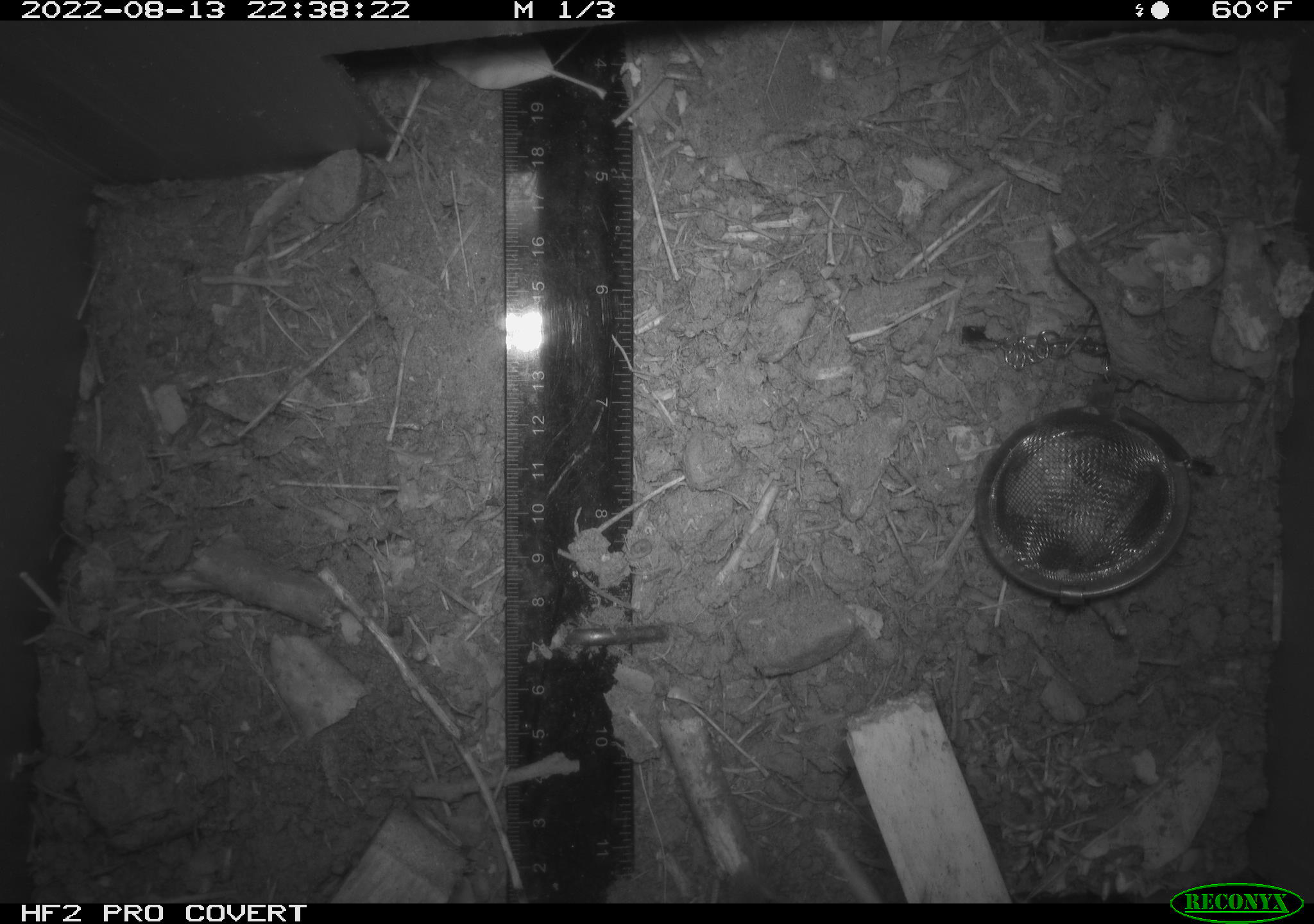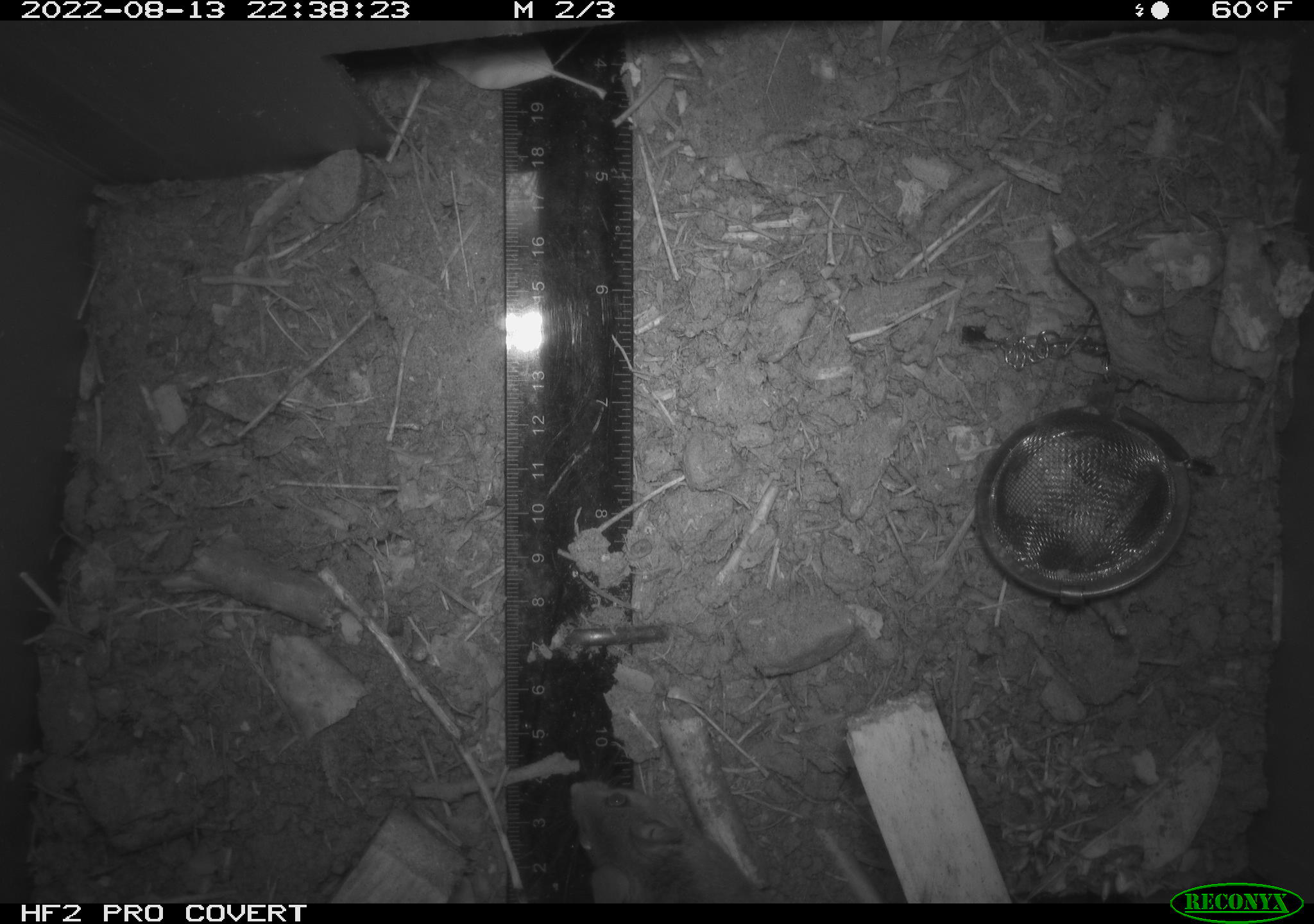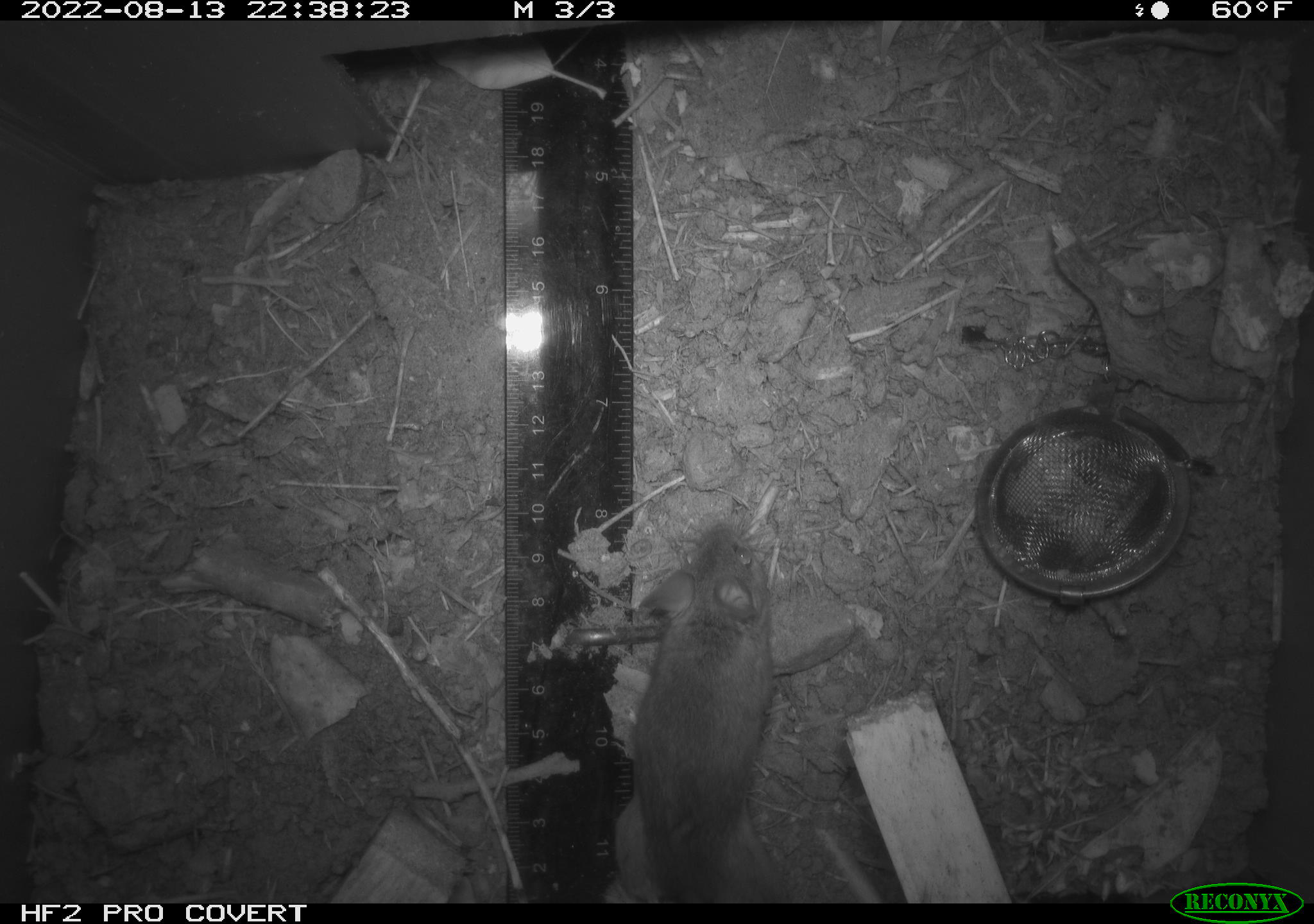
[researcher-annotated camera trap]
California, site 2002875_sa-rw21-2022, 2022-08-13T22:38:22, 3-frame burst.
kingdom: Animalia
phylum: Chordata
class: Mammalia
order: Rodentia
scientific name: Rodentia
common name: mouse species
Mouse species (Rodentia).